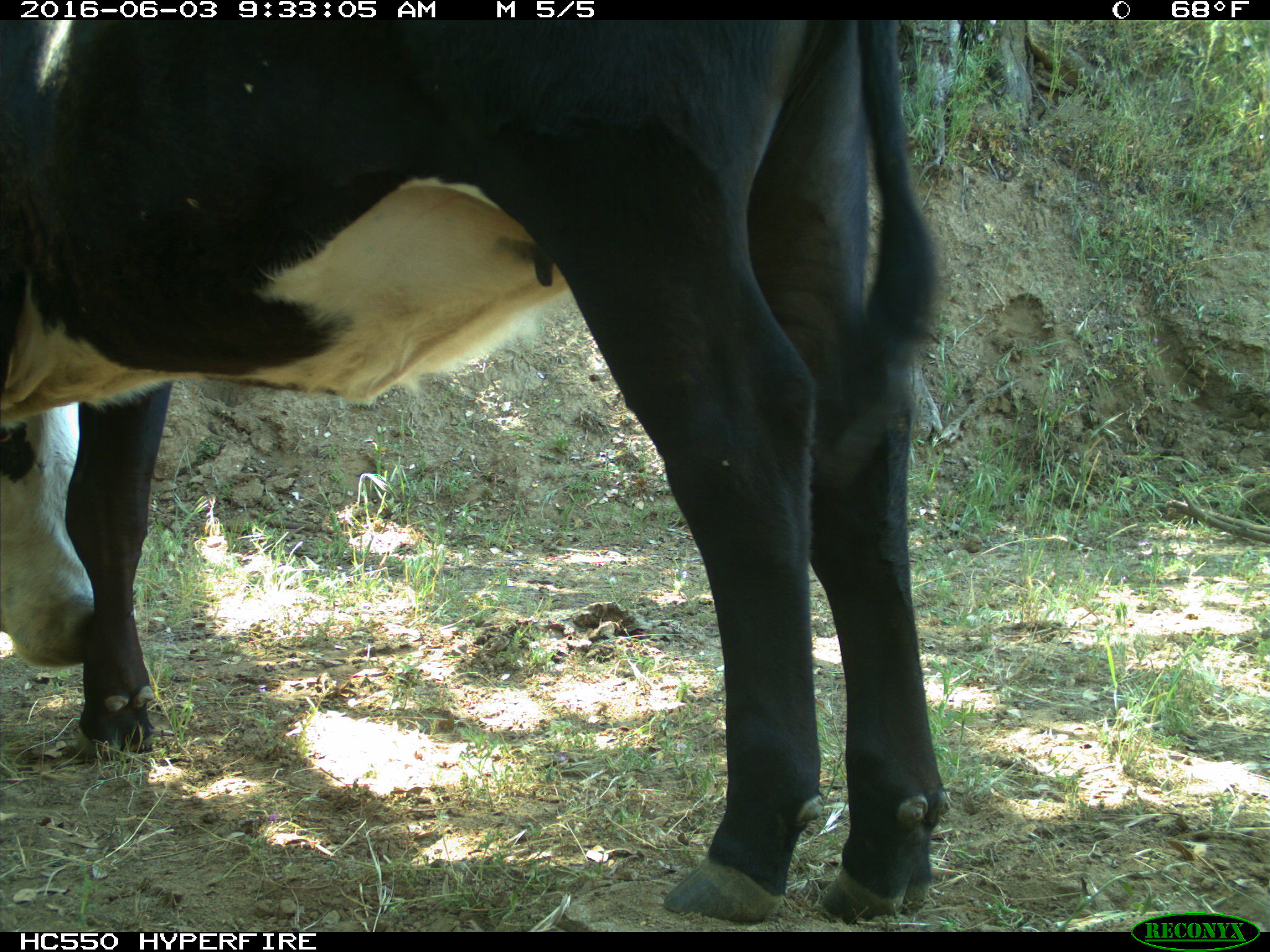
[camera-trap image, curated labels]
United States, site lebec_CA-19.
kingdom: Animalia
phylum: Chordata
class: Mammalia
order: Artiodactyla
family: Bovidae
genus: Bos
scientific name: Bos taurus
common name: domestic cow